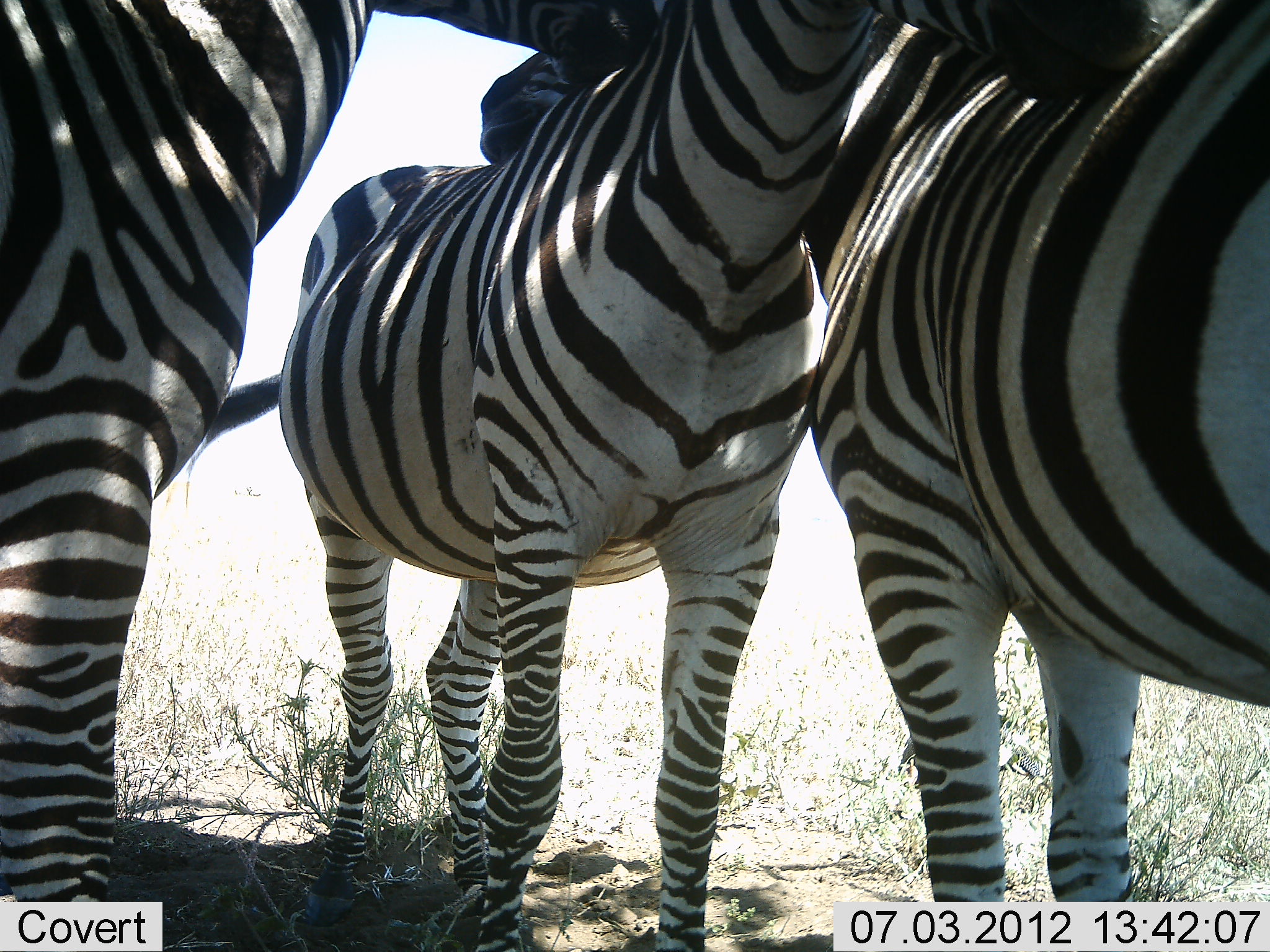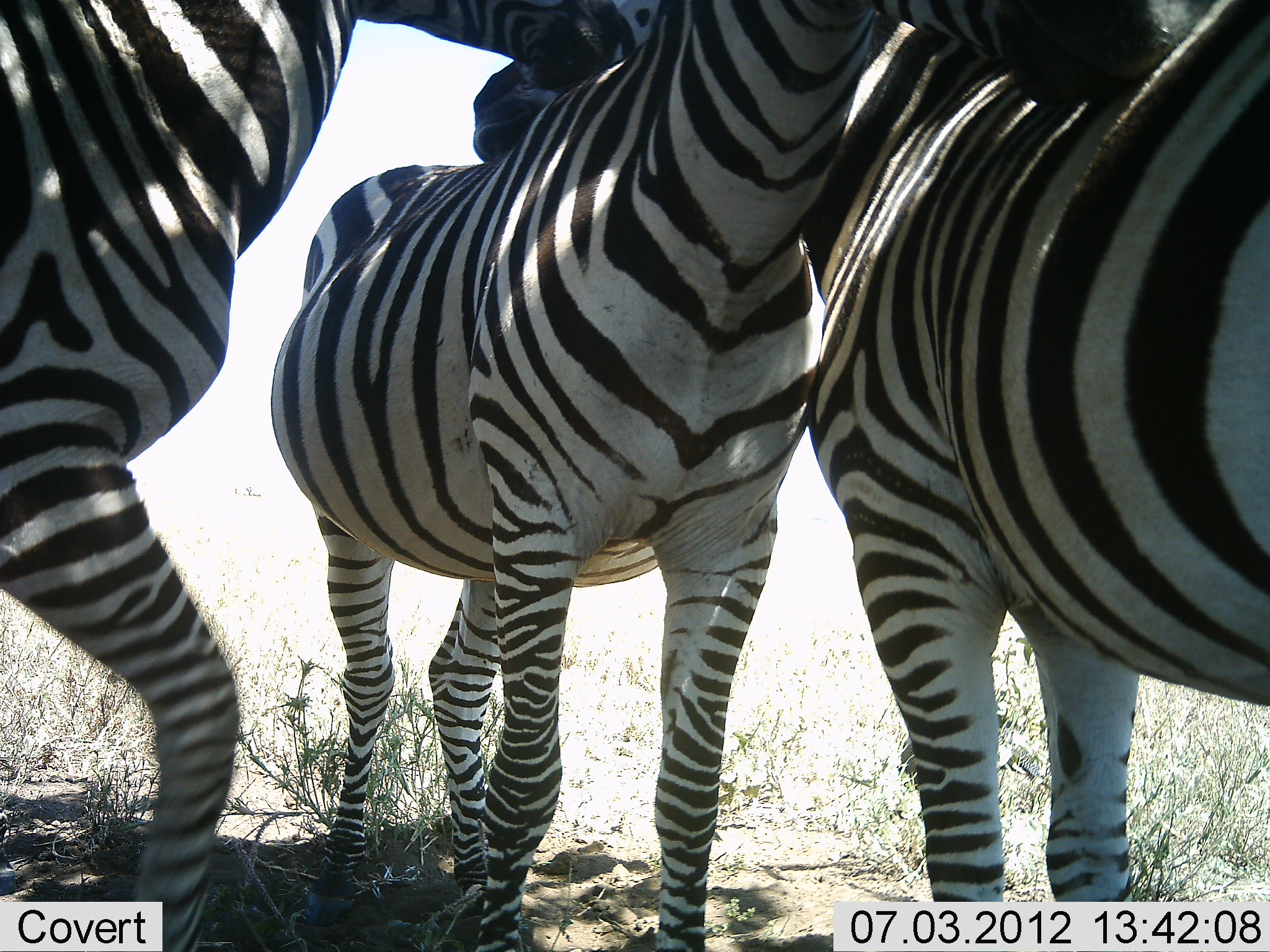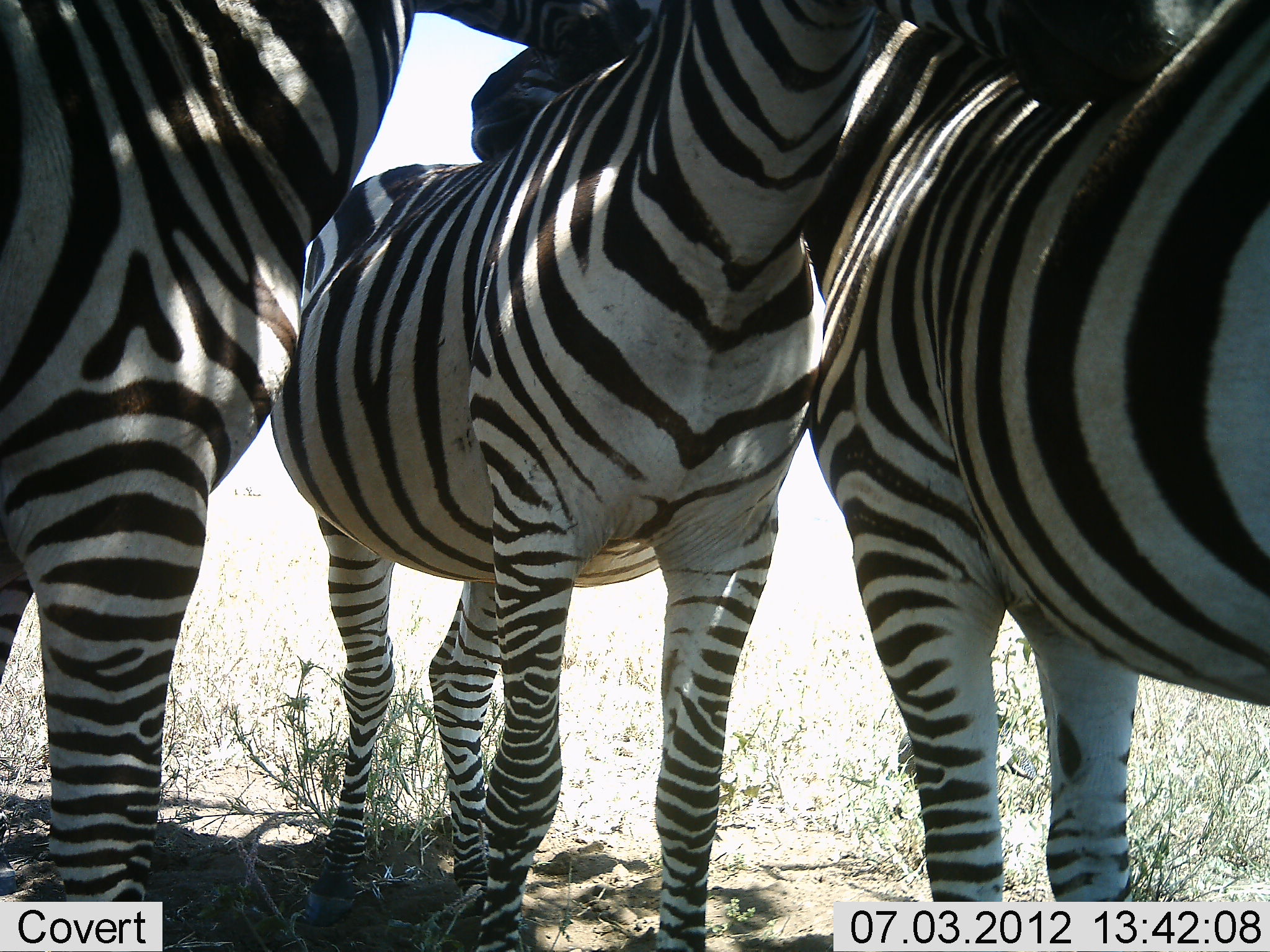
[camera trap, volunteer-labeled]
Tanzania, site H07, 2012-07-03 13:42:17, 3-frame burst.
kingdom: Animalia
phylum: Chordata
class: Mammalia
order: Perissodactyla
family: Equidae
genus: Equus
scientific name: Equus quagga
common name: plains zebra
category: zebra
Zebra (plains zebra) (Equus quagga), count 3. Behavior (volunteer vote fractions): standing 75%, resting 17%, moving 8%, interacting 67%. Young present (vote fraction): 0%. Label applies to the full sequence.